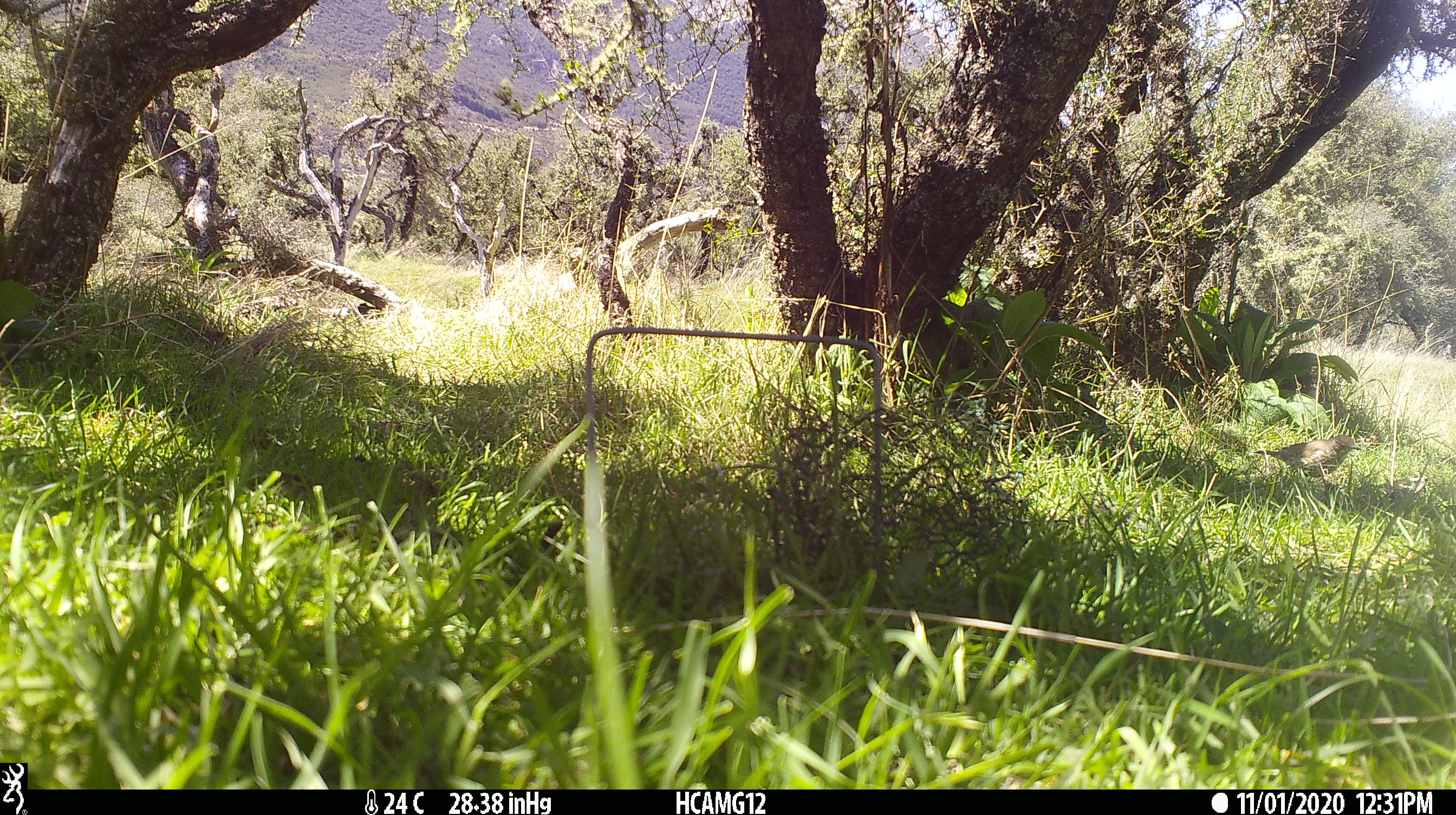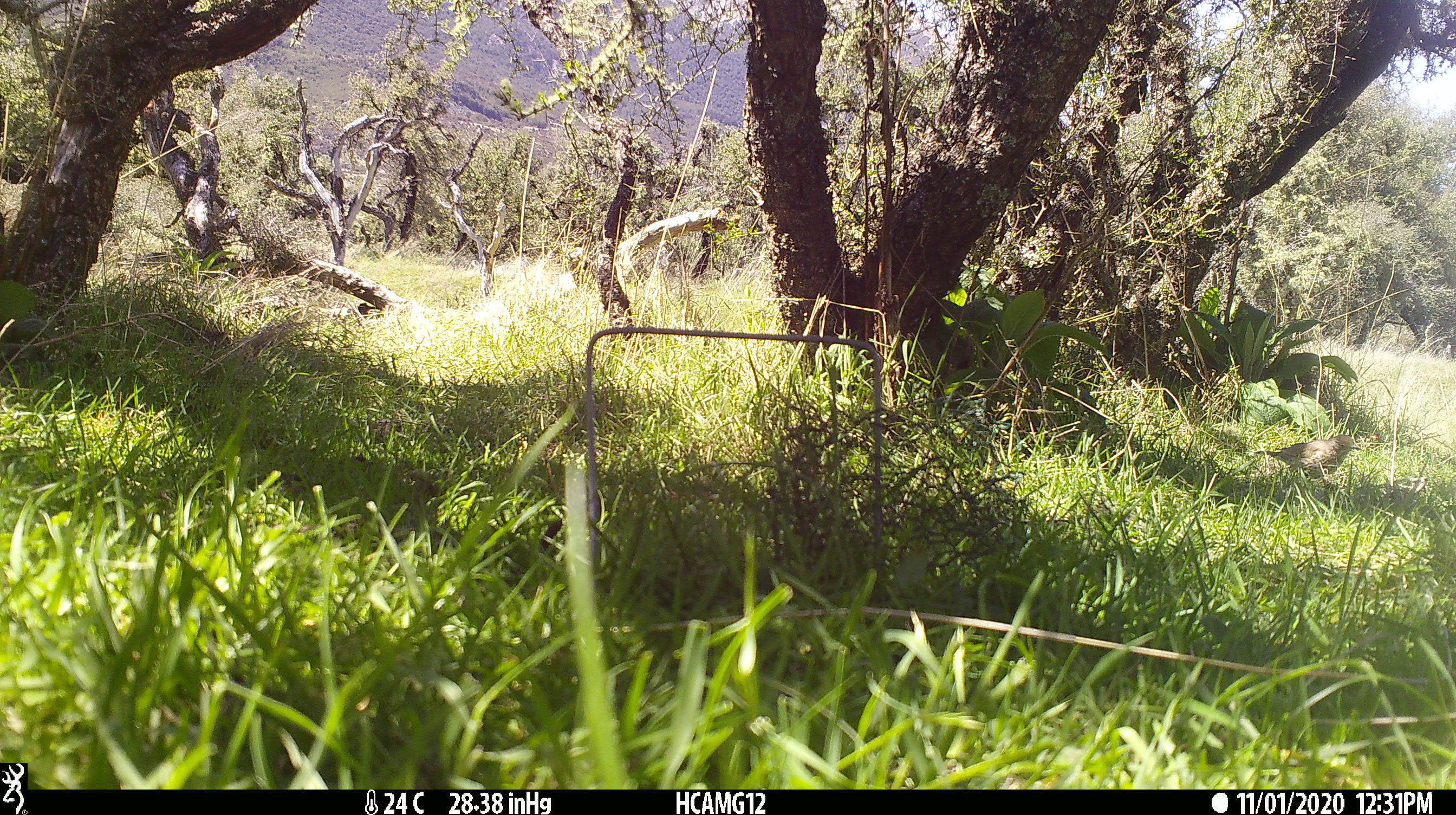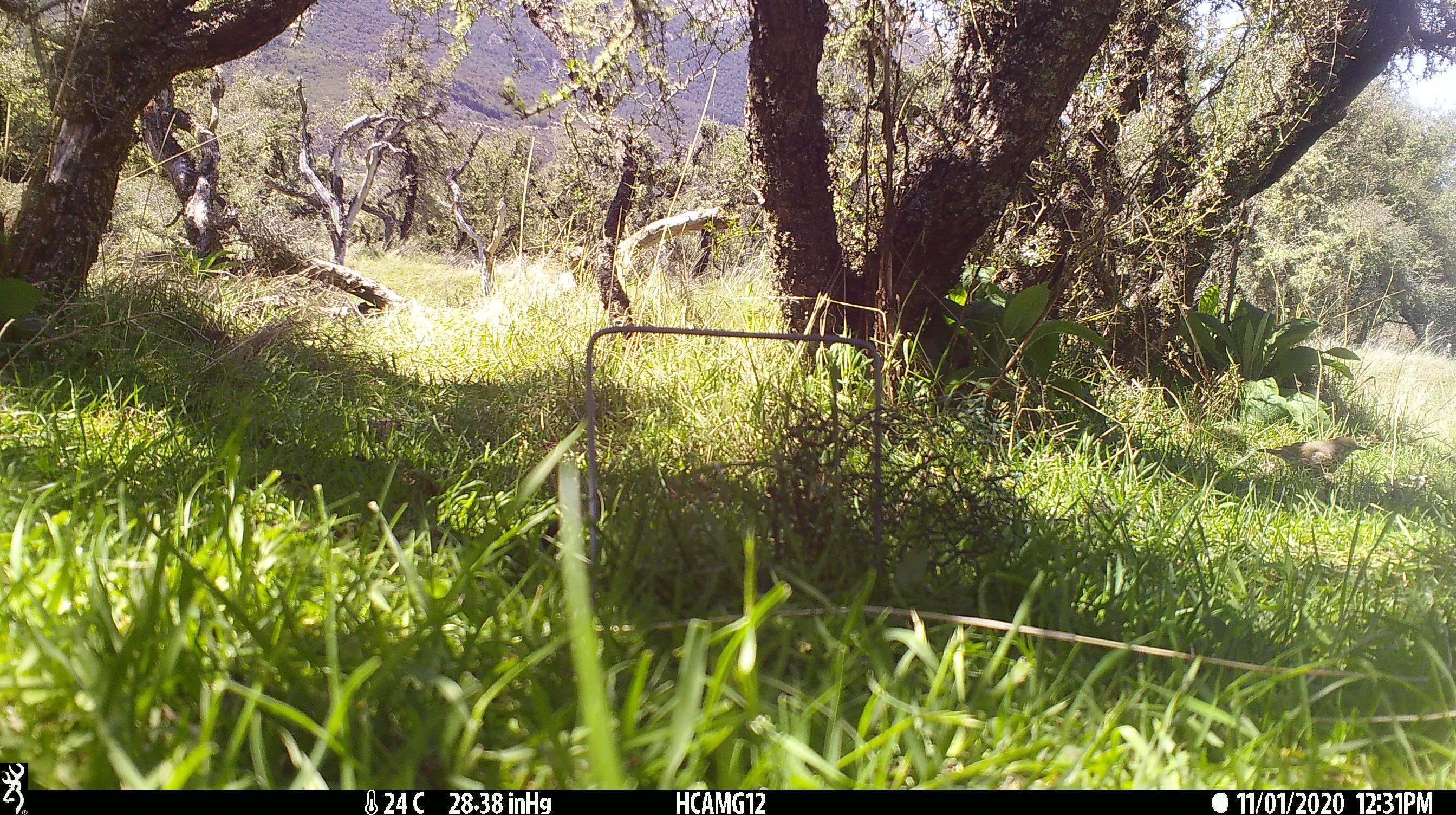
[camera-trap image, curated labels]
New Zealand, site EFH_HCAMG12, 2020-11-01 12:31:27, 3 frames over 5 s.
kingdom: Animalia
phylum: Chordata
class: Aves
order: Passeriformes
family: Turdidae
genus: Turdus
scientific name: Turdus philomelos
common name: song thrush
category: thrush